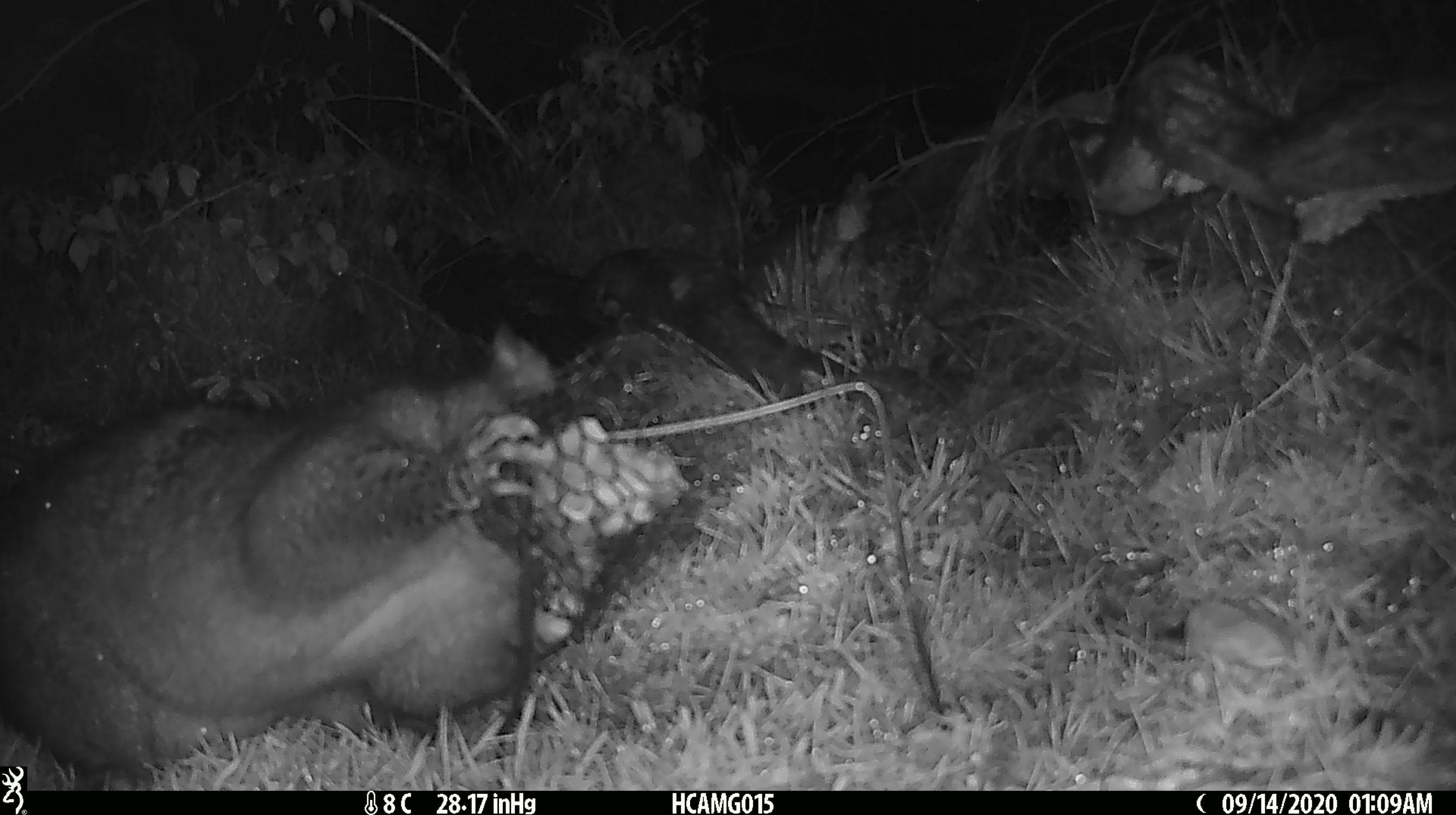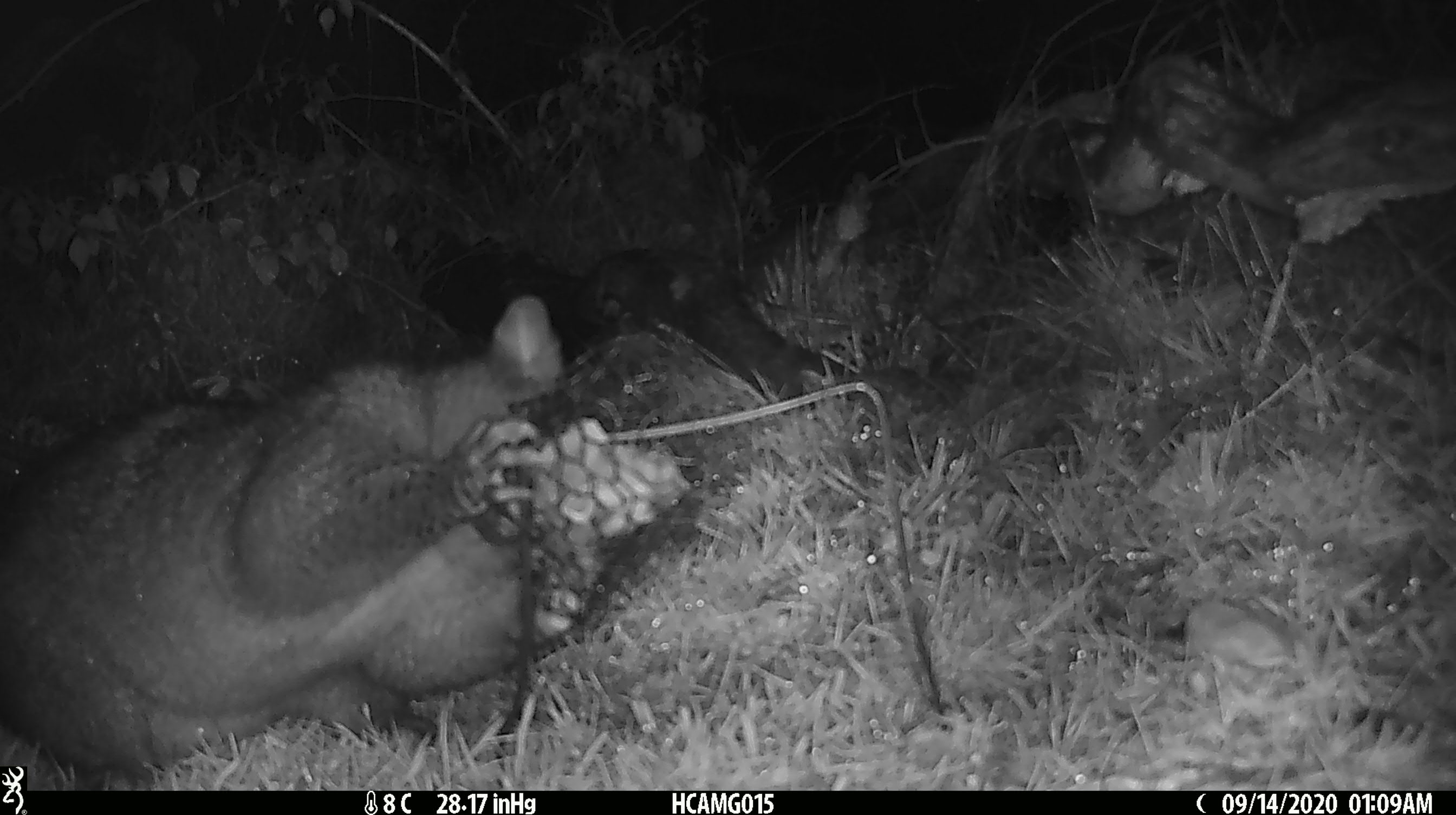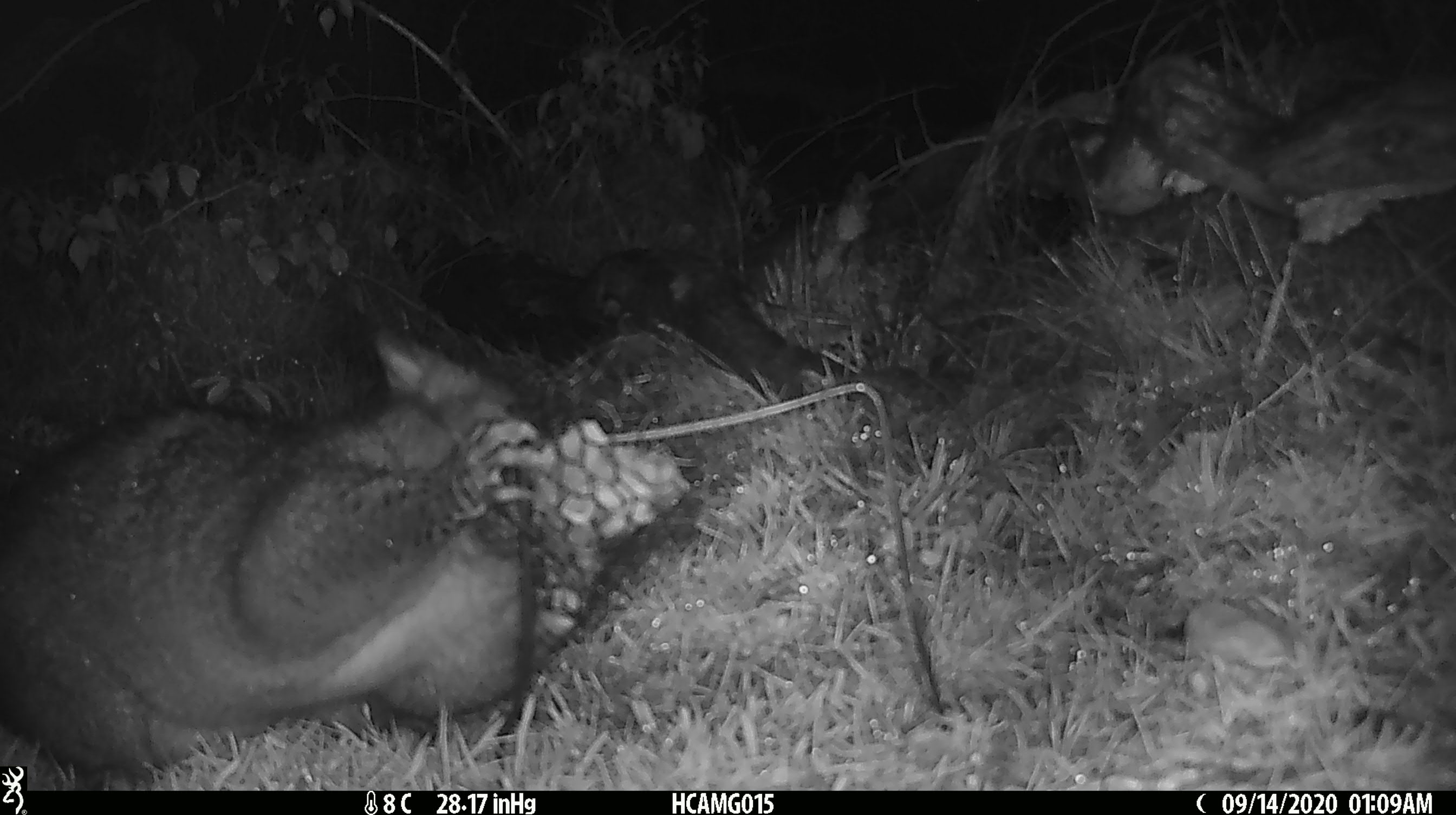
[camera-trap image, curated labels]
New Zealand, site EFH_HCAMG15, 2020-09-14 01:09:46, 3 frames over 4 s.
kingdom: Animalia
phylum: Chordata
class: Mammalia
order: Diprotodontia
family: Phalangeridae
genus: Trichosurus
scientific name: Trichosurus vulpecula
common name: common brushtail possum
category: possum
Possum (common brushtail possum) (Trichosurus vulpecula).